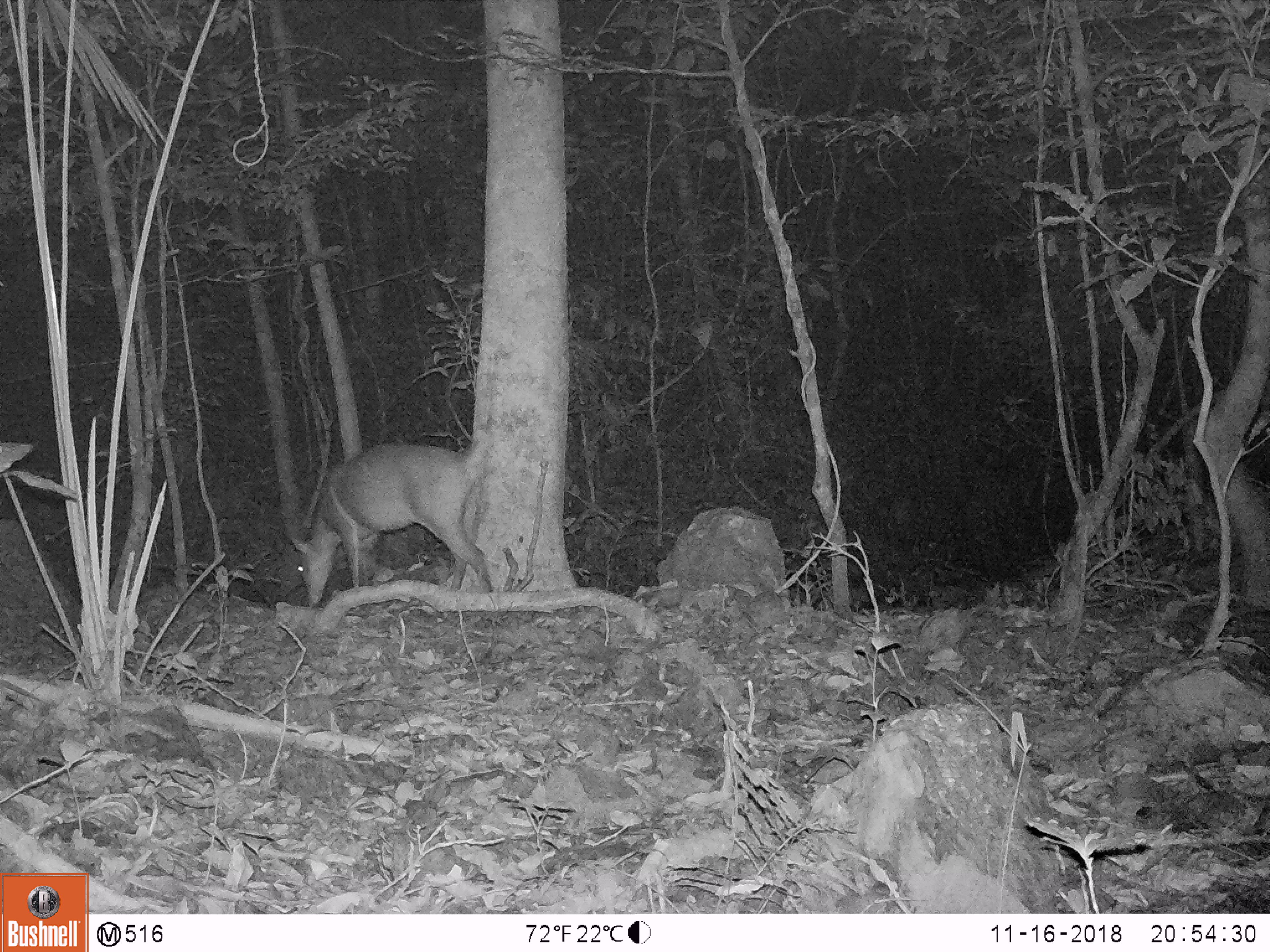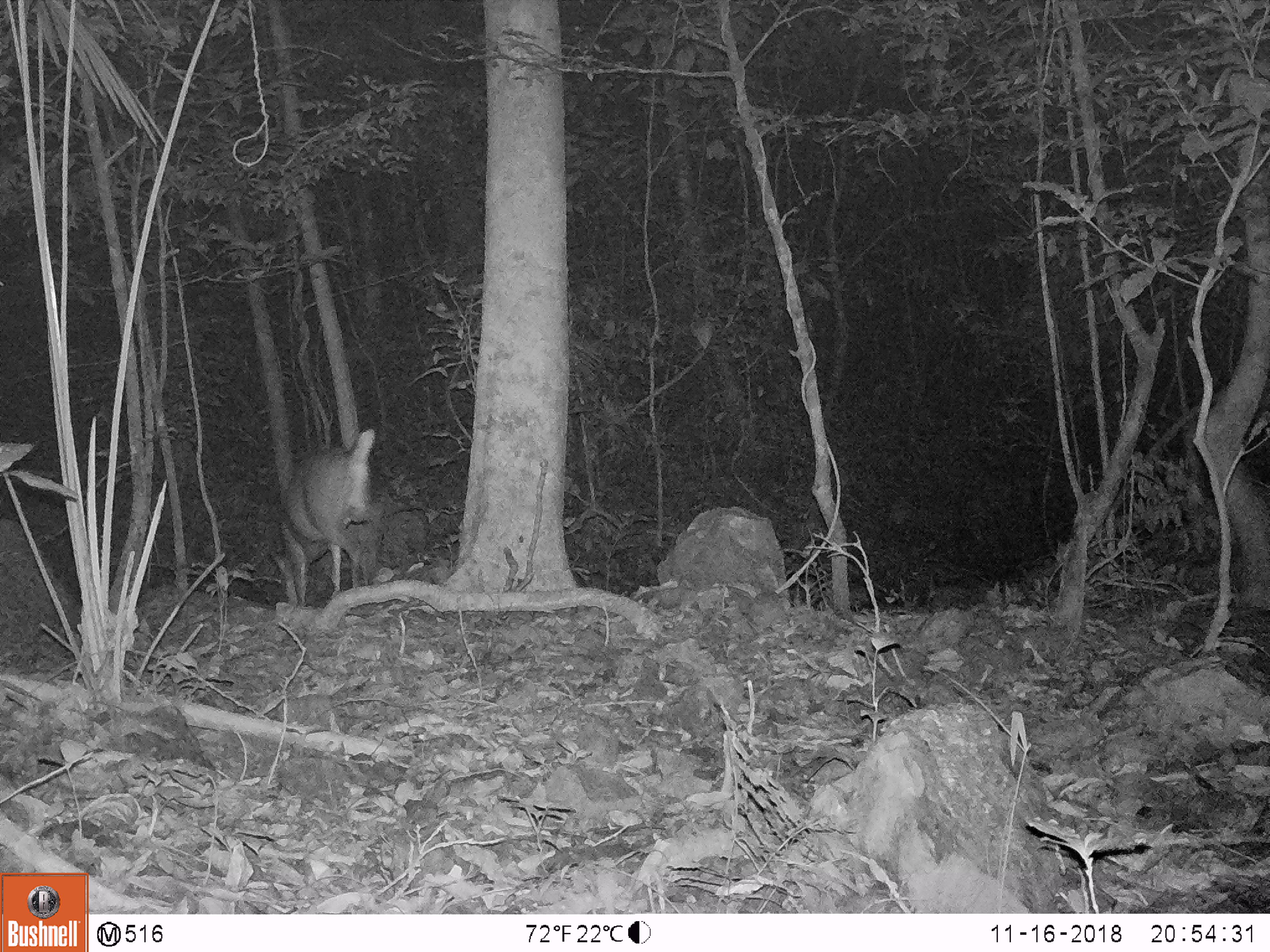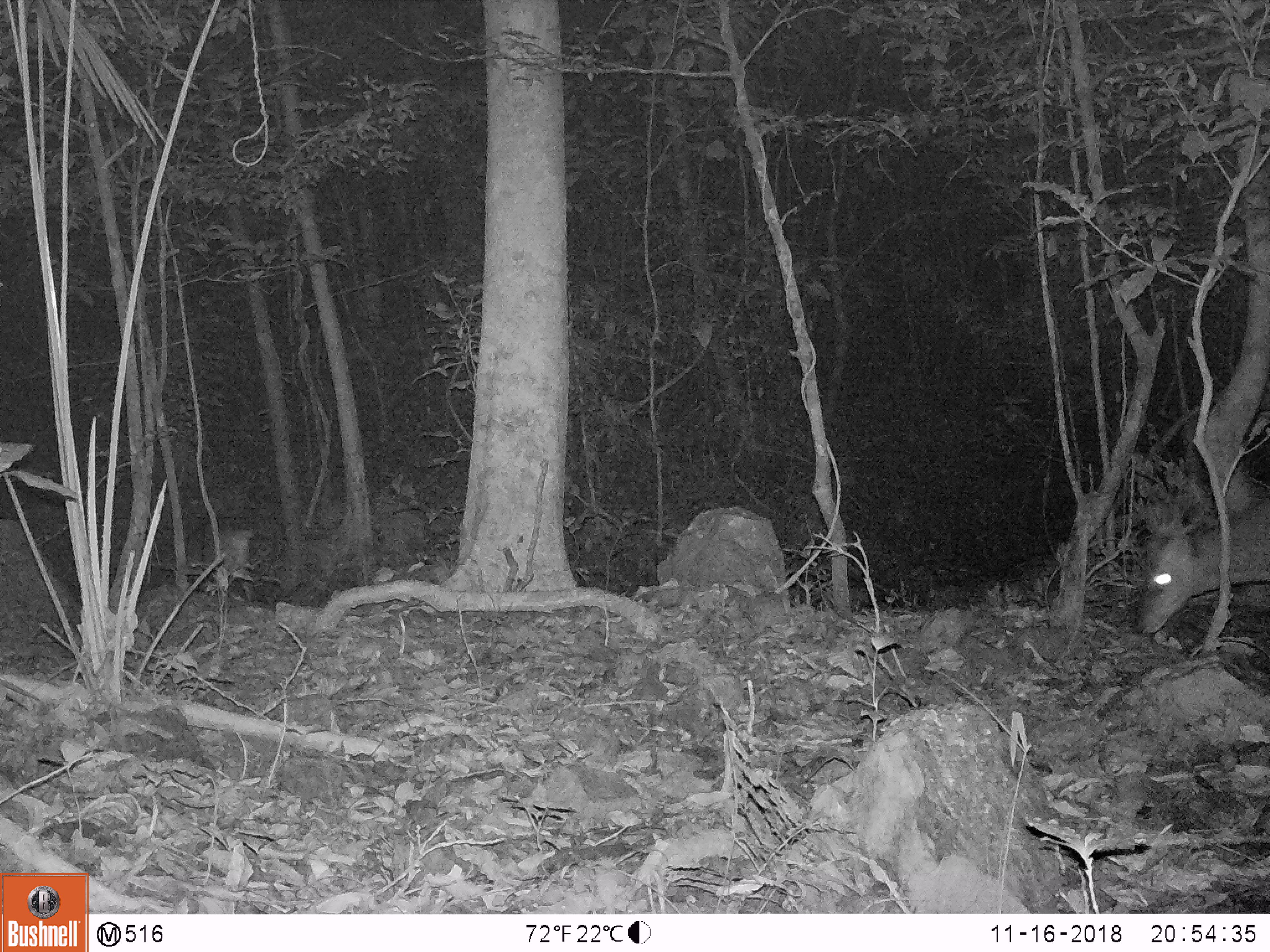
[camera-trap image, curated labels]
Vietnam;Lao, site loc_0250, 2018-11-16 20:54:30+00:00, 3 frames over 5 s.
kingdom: Animalia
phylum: Chordata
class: Mammalia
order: Artiodactyla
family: Cervidae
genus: Muntiacus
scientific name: Muntiacus vuquangensis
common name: large-antlered muntjac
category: large antlered muntjac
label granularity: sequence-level